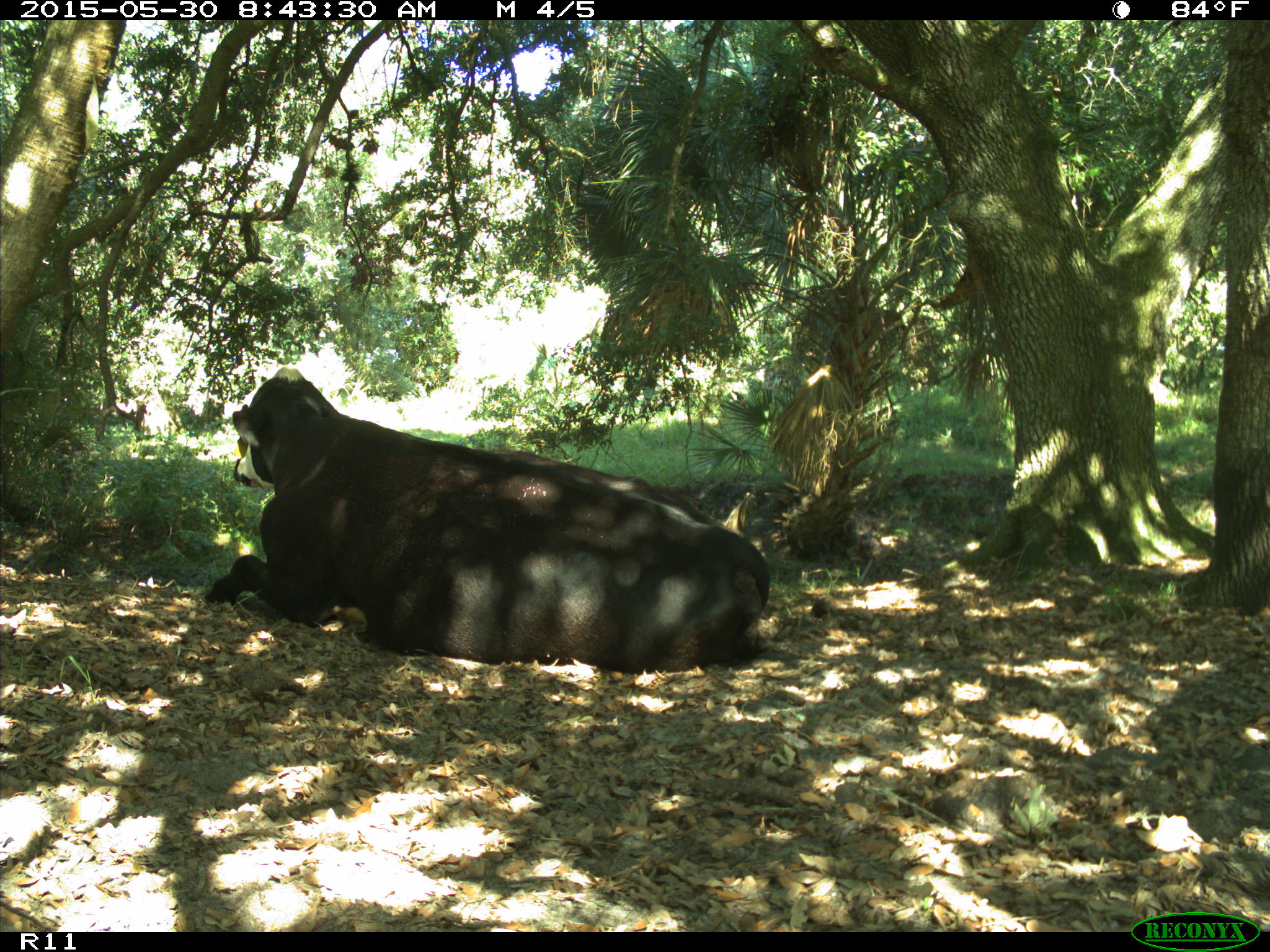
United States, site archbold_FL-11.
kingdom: Animalia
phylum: Chordata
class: Mammalia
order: Artiodactyla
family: Bovidae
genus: Bos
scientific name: Bos taurus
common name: domestic cow